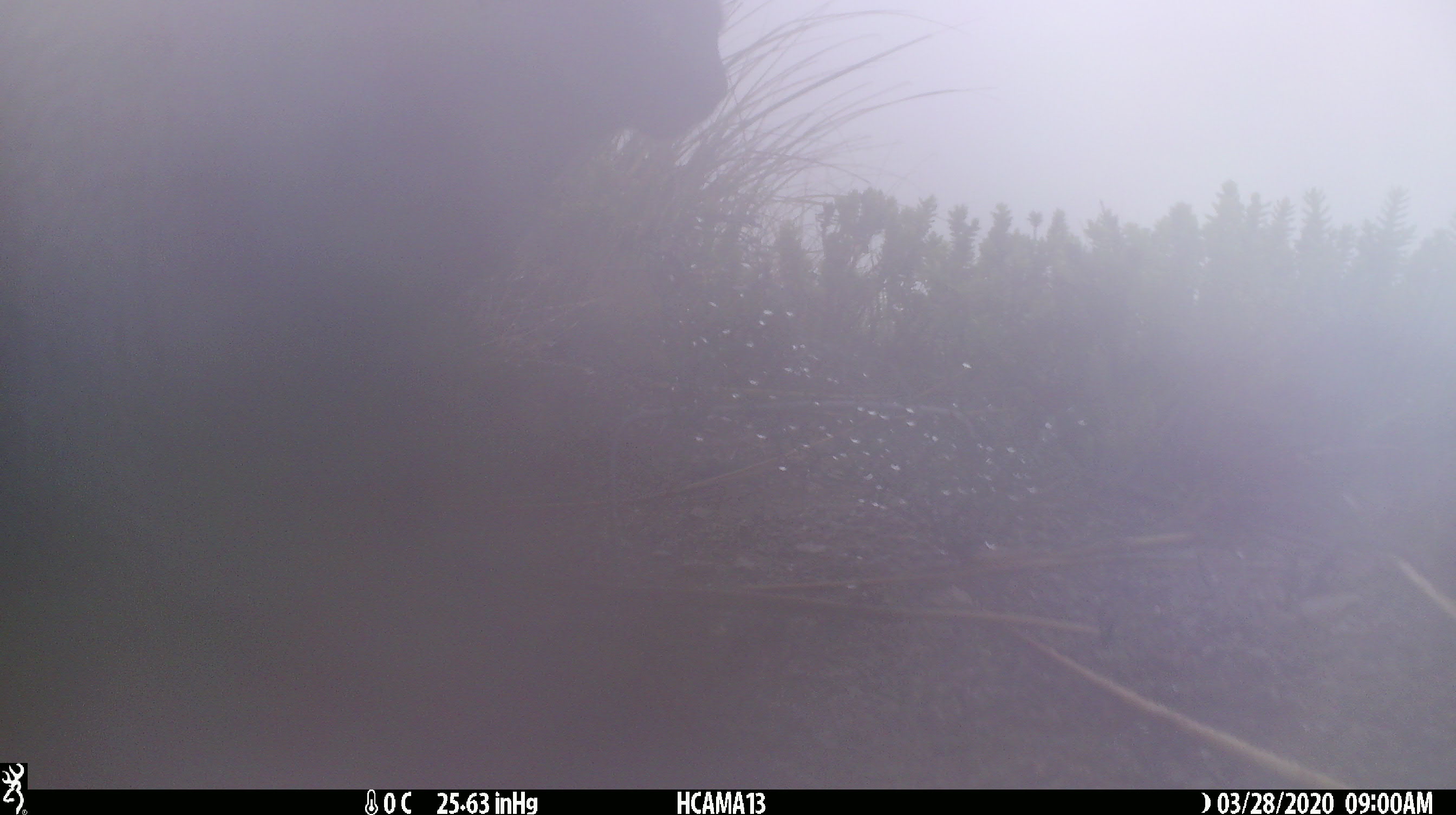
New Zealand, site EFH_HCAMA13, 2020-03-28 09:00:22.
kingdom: Animalia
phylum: Chordata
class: Mammalia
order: Carnivora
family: Felidae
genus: Felis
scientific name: Felis catus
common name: domestic cat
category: cat